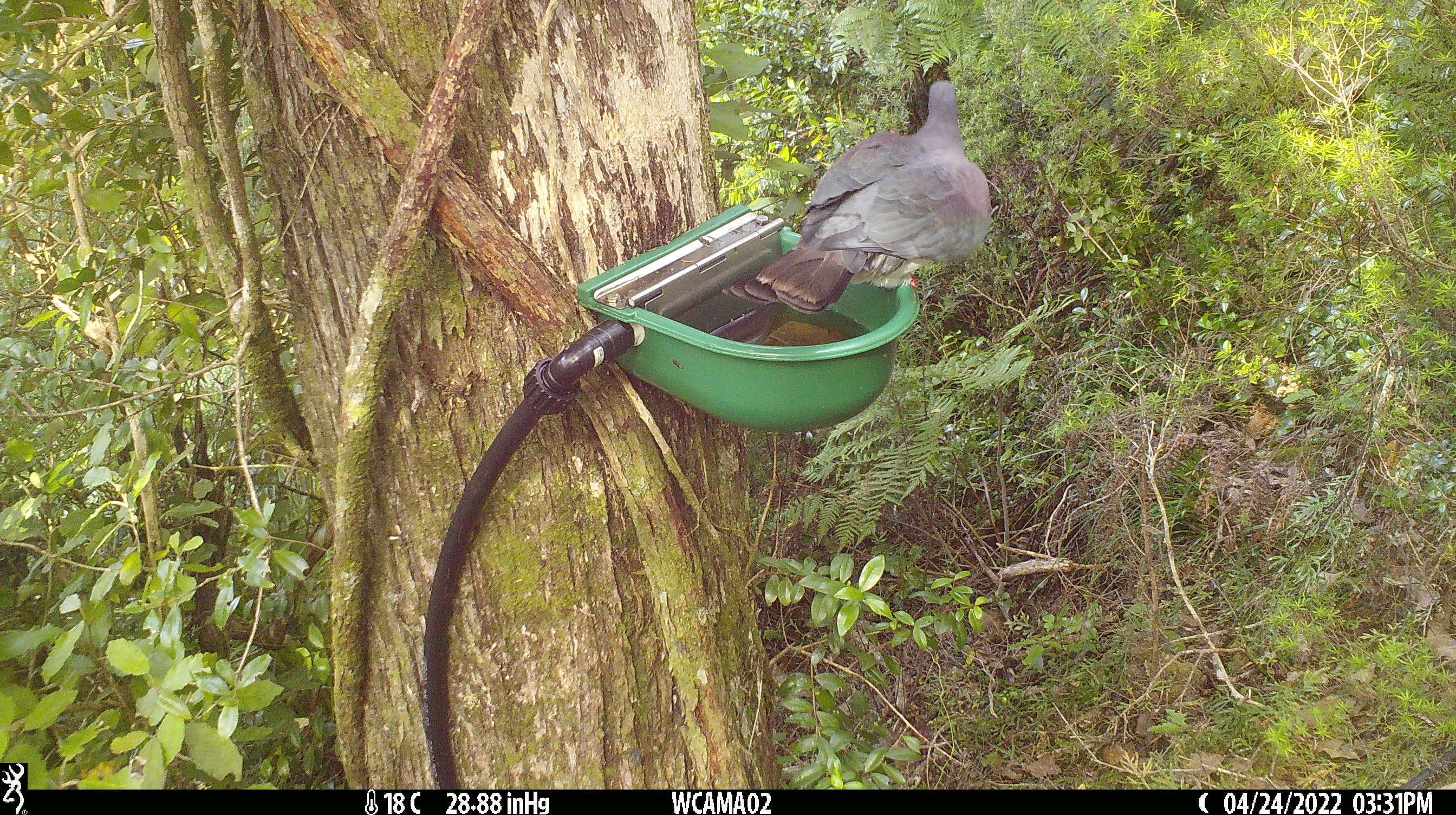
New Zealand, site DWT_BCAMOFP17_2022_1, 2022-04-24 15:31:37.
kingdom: Animalia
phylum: Chordata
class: Aves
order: Columbiformes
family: Columbidae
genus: Hemiphaga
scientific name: Hemiphaga novaeseelandiae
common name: new zealand pigeon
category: kereru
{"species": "kereru (new zealand pigeon) (Hemiphaga novaeseelandiae)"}